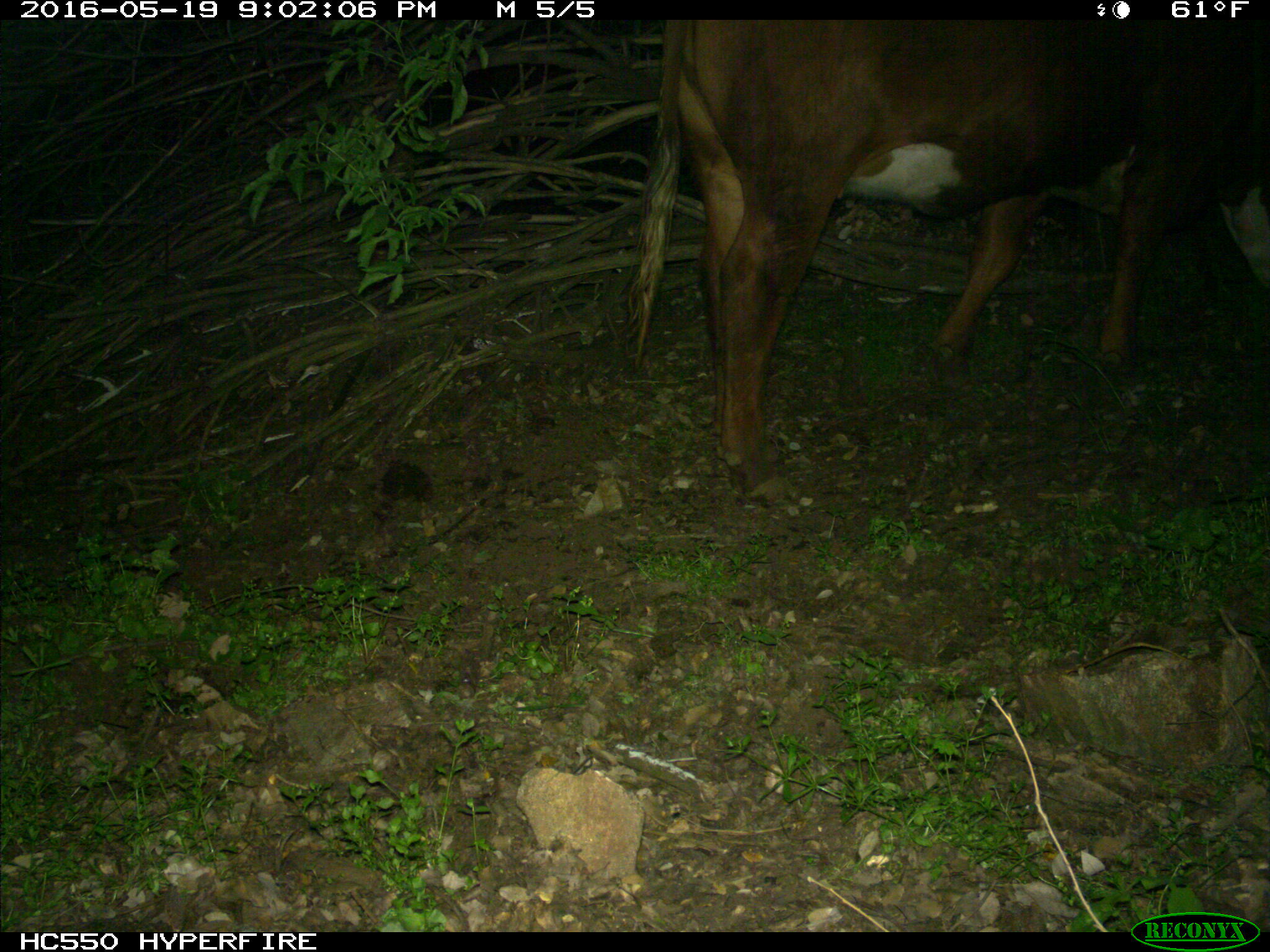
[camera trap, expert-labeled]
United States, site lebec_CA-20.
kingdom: Animalia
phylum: Chordata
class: Mammalia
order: Artiodactyla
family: Bovidae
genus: Bos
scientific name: Bos taurus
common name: domestic cow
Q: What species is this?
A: Bos taurus (domestic cow).